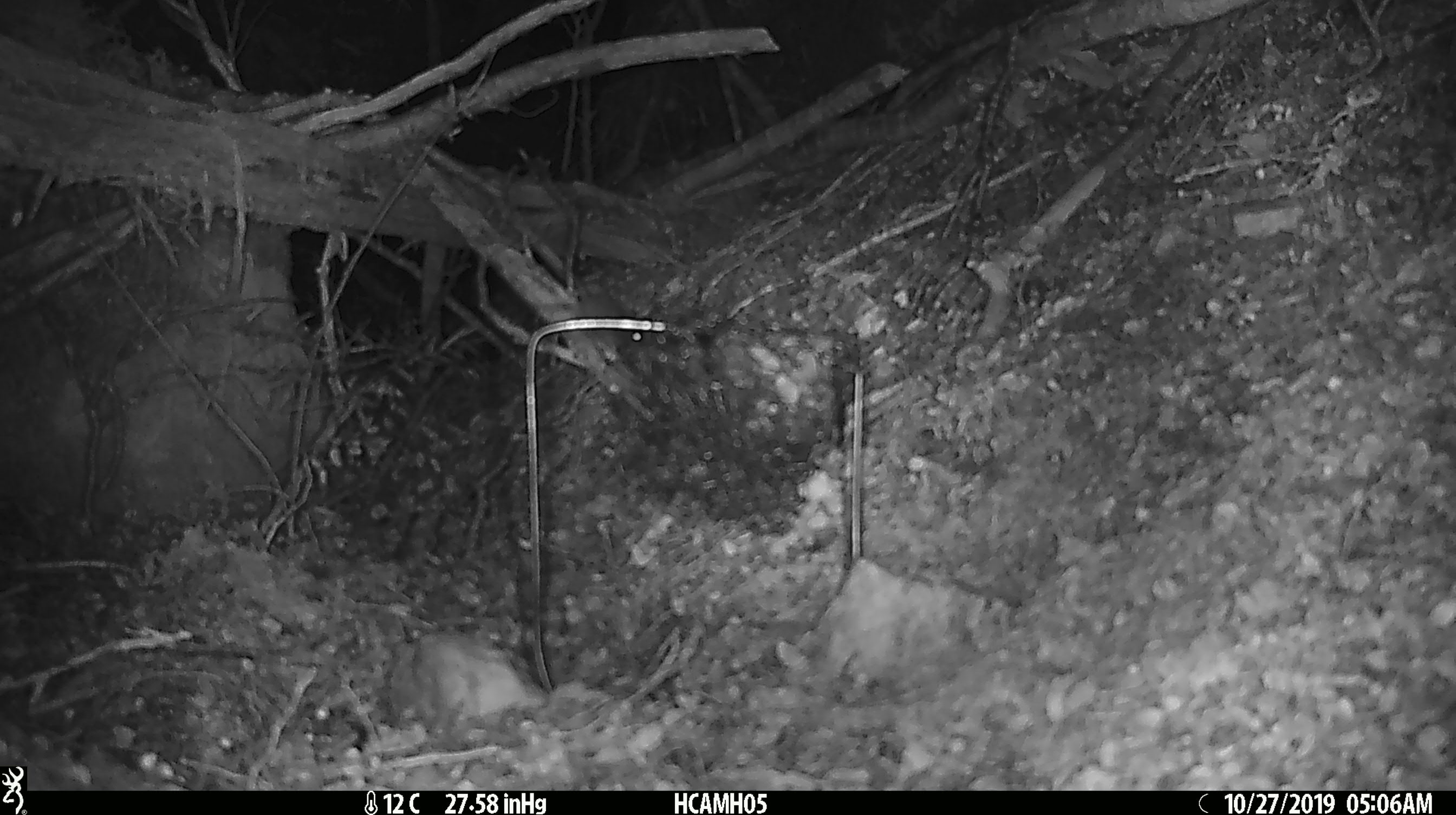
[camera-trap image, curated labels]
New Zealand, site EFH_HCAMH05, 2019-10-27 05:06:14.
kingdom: Animalia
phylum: Chordata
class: Mammalia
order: Rodentia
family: Muridae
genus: Mus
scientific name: Mus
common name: mouse